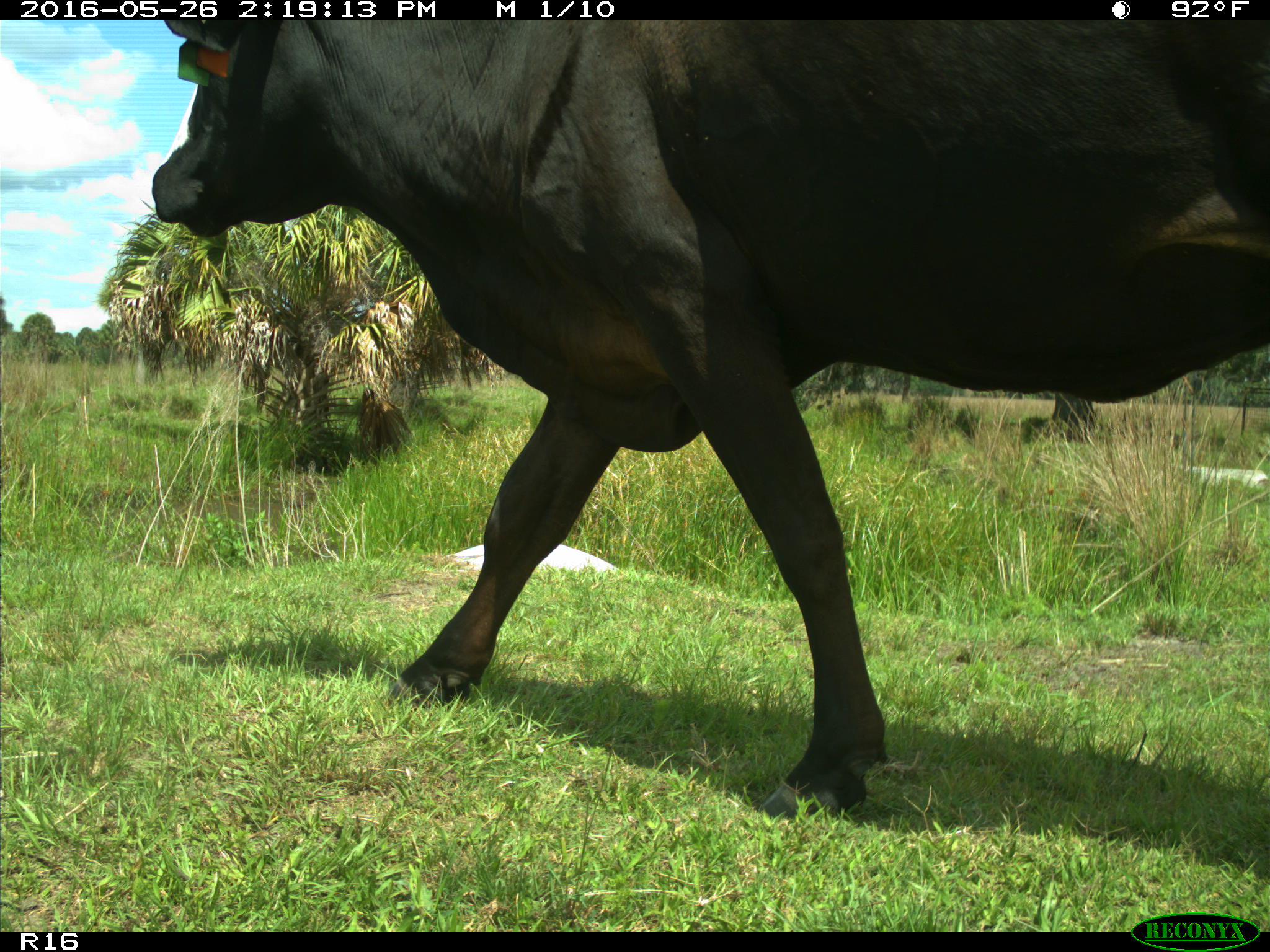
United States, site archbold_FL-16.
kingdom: Animalia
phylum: Chordata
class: Mammalia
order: Artiodactyla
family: Bovidae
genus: Bos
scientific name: Bos taurus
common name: domestic cow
Bos taurus (domestic cow).